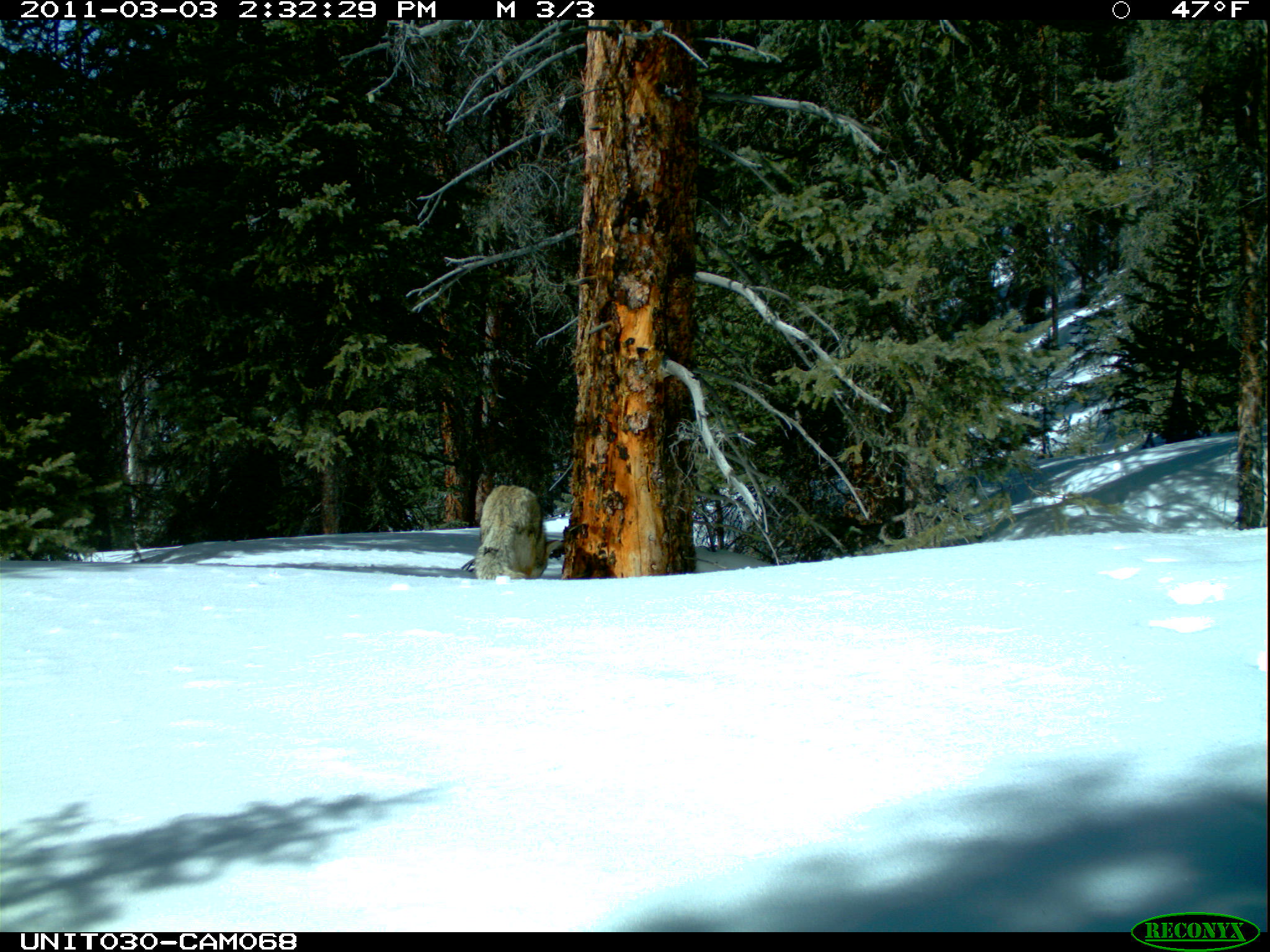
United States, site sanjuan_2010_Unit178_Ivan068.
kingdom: Animalia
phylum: Chordata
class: Mammalia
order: Carnivora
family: Canidae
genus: Canis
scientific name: Canis latrans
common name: coyote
Canis latrans (coyote).